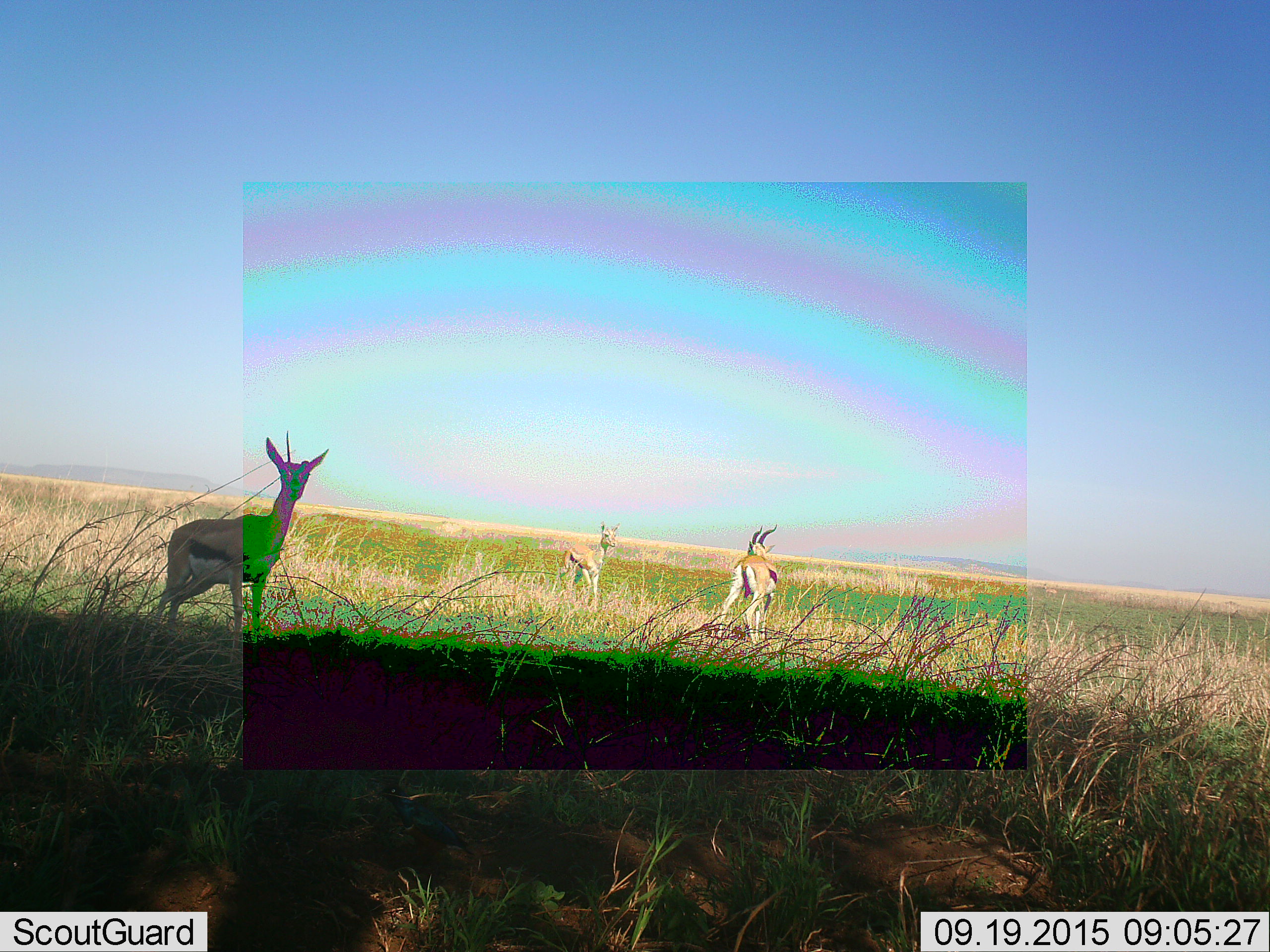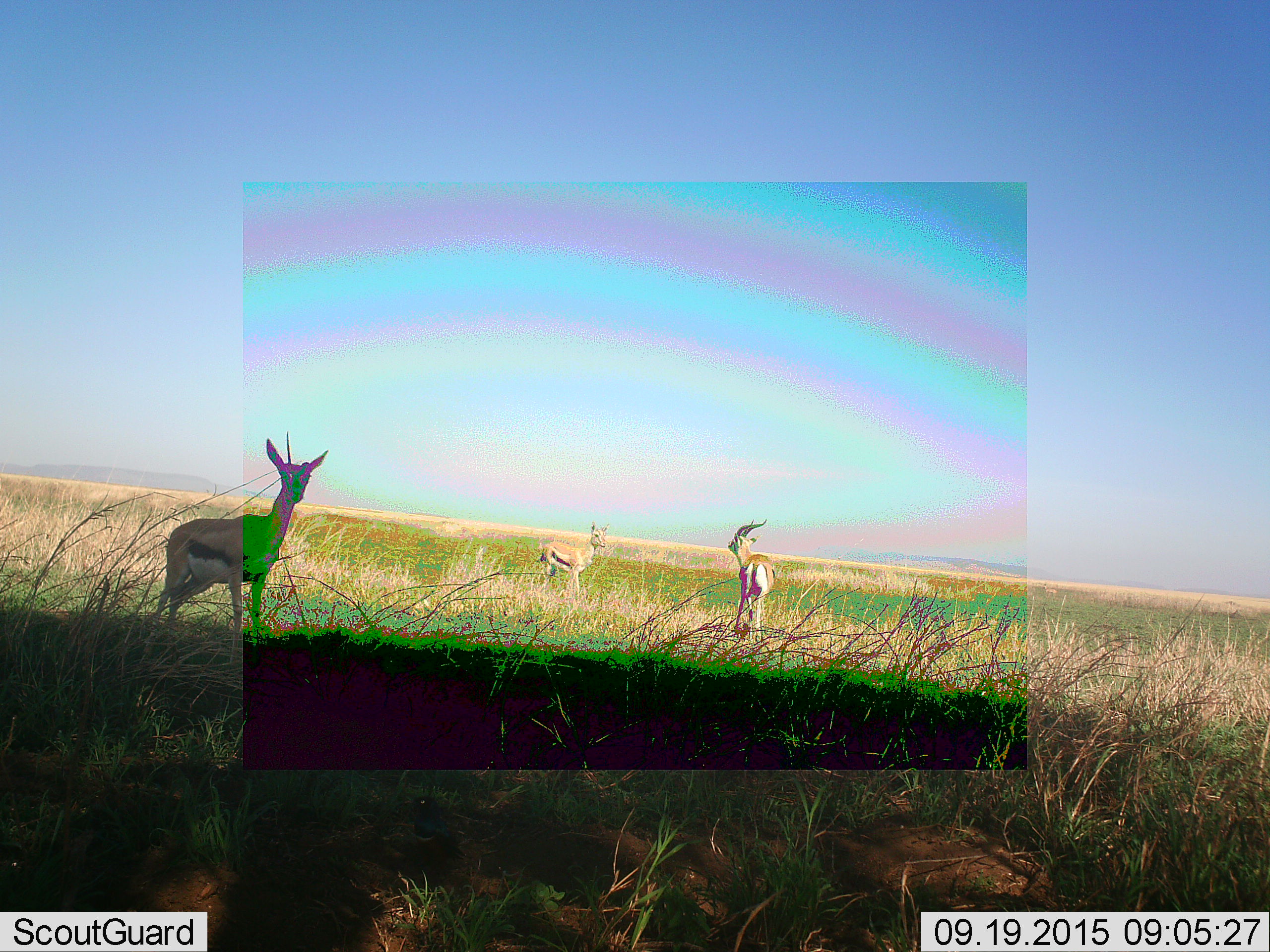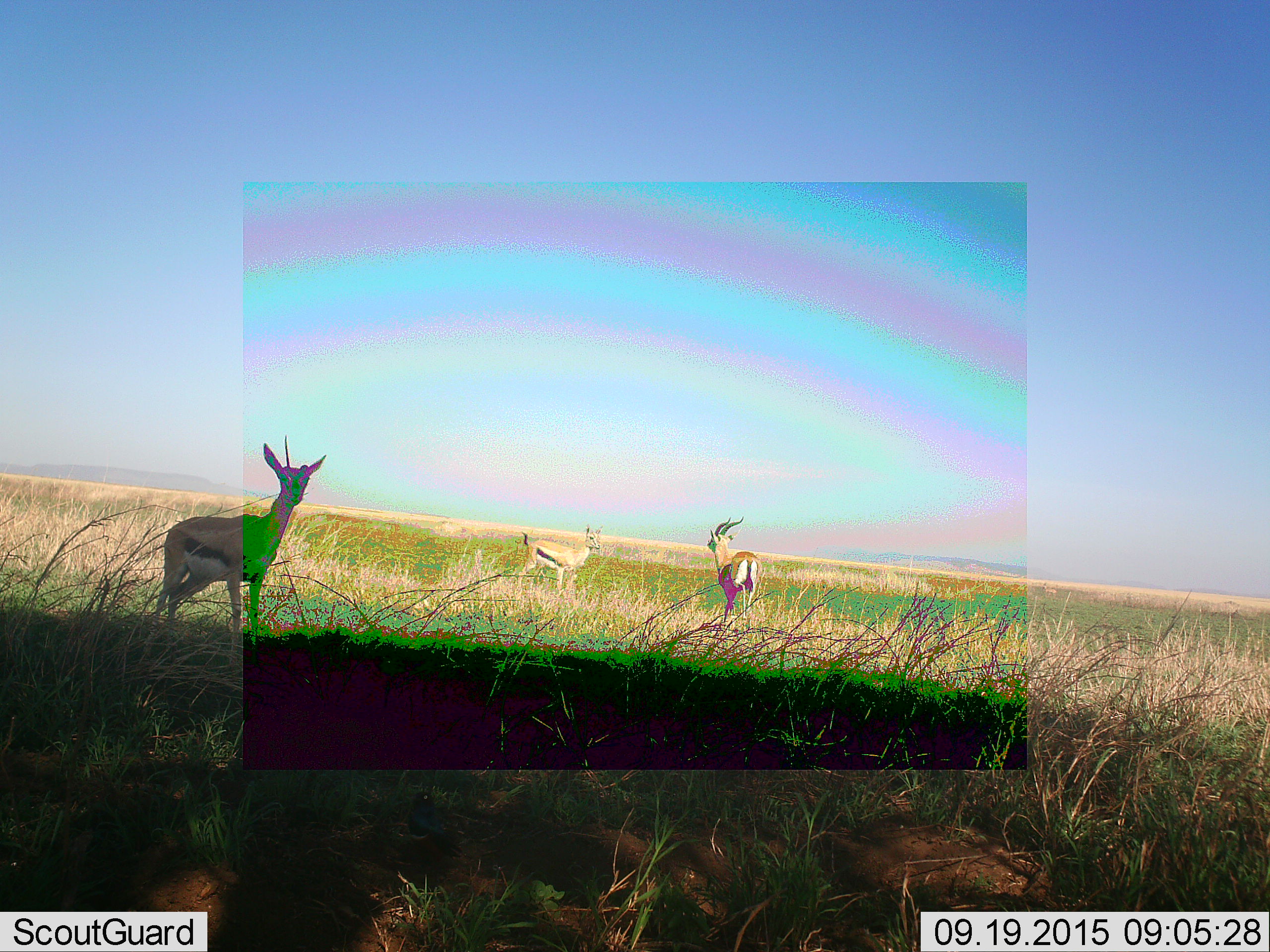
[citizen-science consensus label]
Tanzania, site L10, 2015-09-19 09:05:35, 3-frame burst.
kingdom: Animalia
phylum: Chordata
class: Mammalia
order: Artiodactyla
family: Bovidae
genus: Eudorcas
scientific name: Eudorcas thomsonii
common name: thomson's gazelle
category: gazellethomsons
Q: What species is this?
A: Gazellethomsons (thomson's gazelle) (Eudorcas thomsonii).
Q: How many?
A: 3.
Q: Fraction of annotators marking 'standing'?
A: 67%.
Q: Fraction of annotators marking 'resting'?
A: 0%.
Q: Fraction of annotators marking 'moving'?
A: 78%.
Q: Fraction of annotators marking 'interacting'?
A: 0%.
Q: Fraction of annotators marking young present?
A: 0%.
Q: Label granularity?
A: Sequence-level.